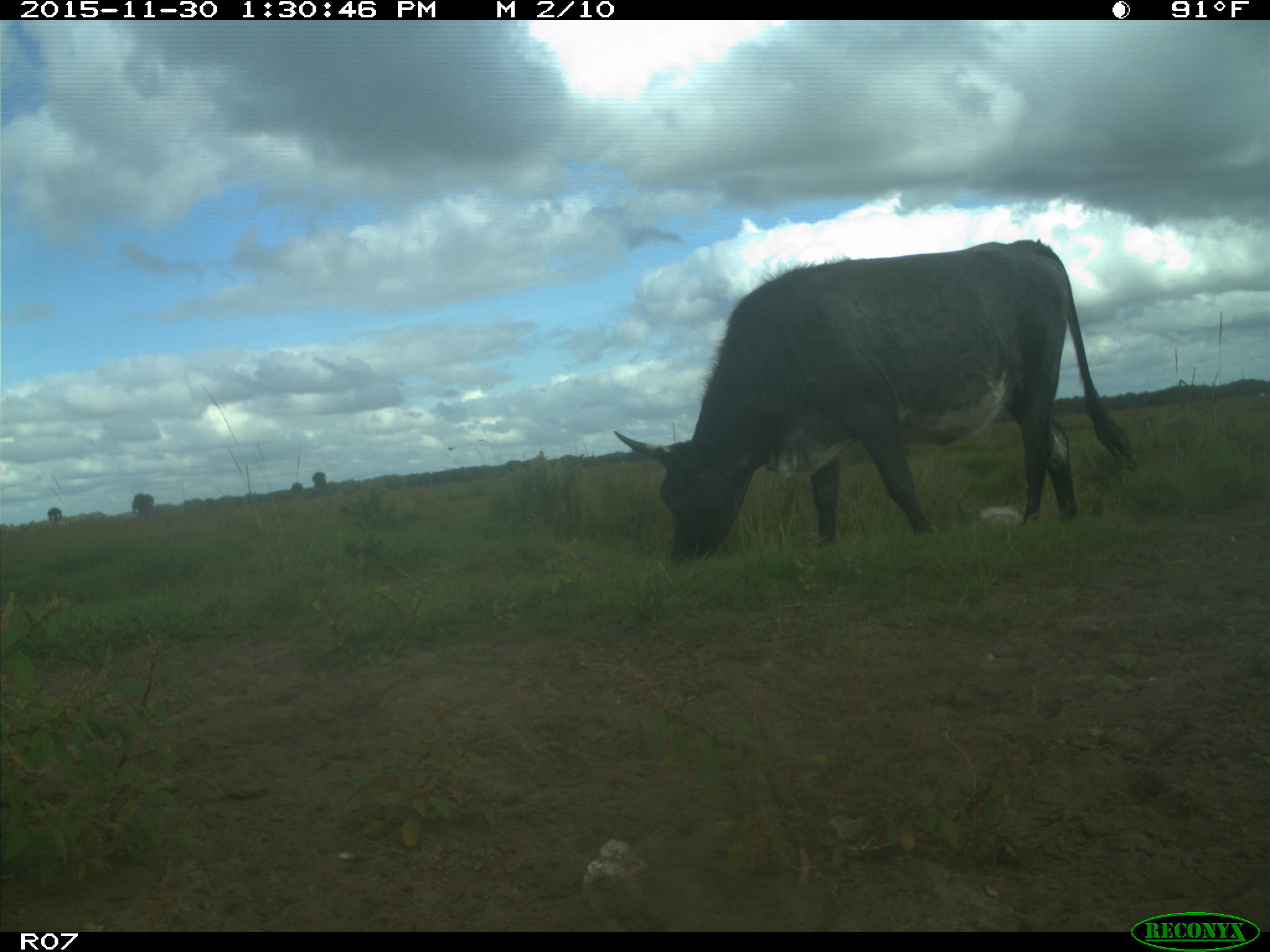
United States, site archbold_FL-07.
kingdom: Animalia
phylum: Chordata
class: Mammalia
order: Artiodactyla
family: Bovidae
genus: Bos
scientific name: Bos taurus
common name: domestic cow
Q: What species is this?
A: Bos taurus (domestic cow).